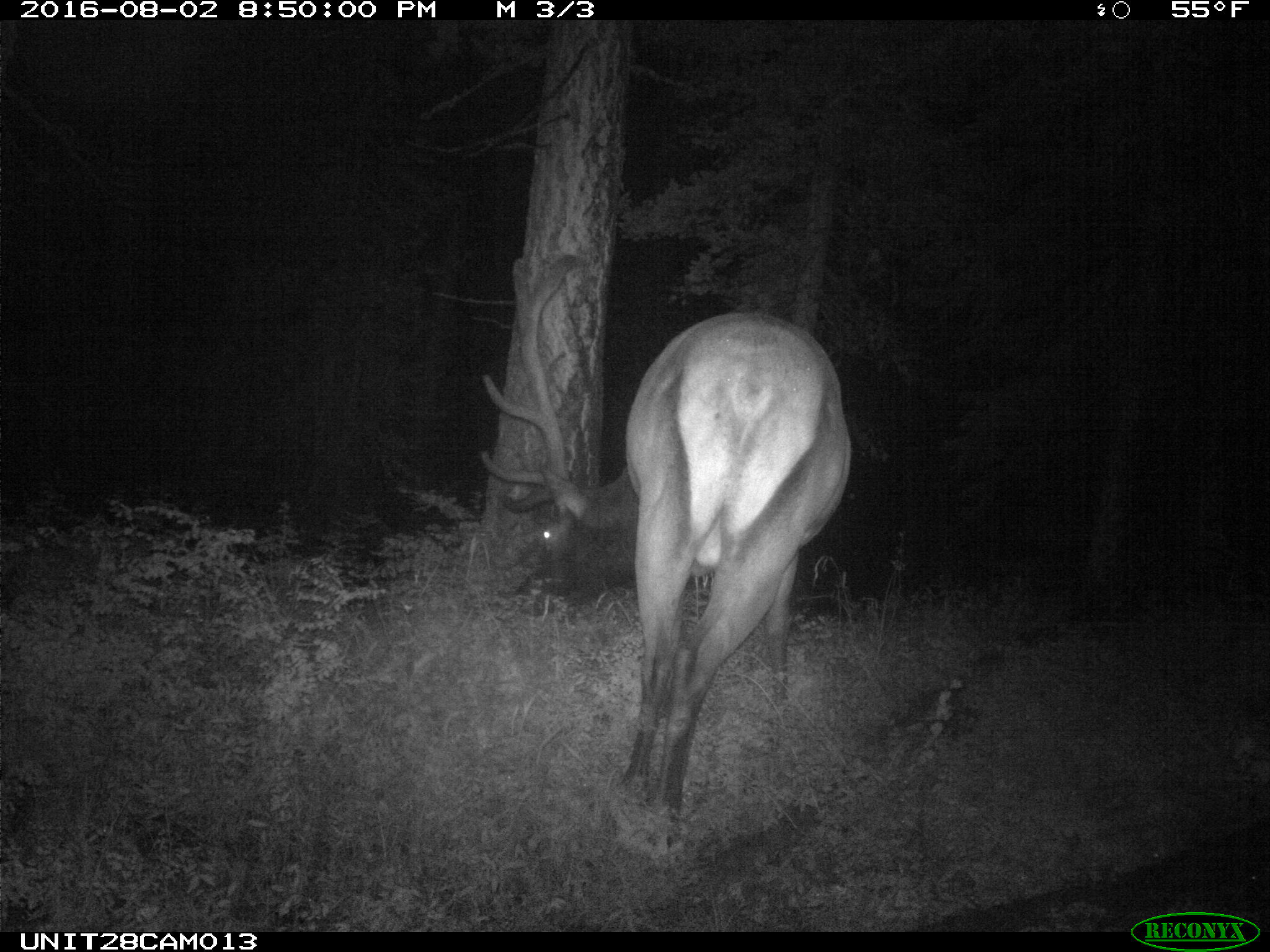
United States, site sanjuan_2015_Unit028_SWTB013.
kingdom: Animalia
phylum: Chordata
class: Mammalia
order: Artiodactyla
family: Cervidae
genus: Cervus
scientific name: Cervus elaphus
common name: red deer